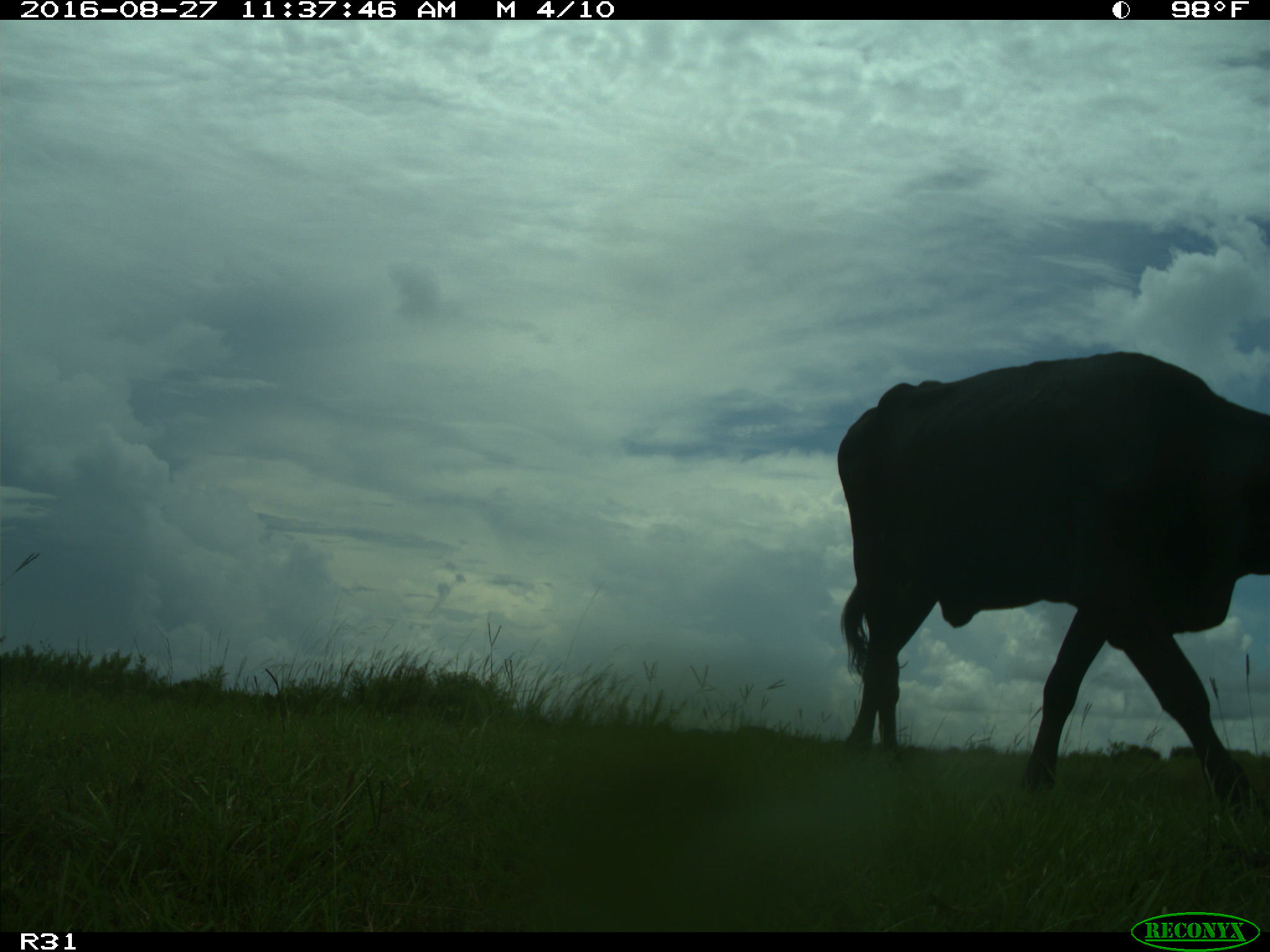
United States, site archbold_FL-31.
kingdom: Animalia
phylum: Chordata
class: Mammalia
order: Artiodactyla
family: Bovidae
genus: Bos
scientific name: Bos taurus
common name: domestic cow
Bos taurus (domestic cow).